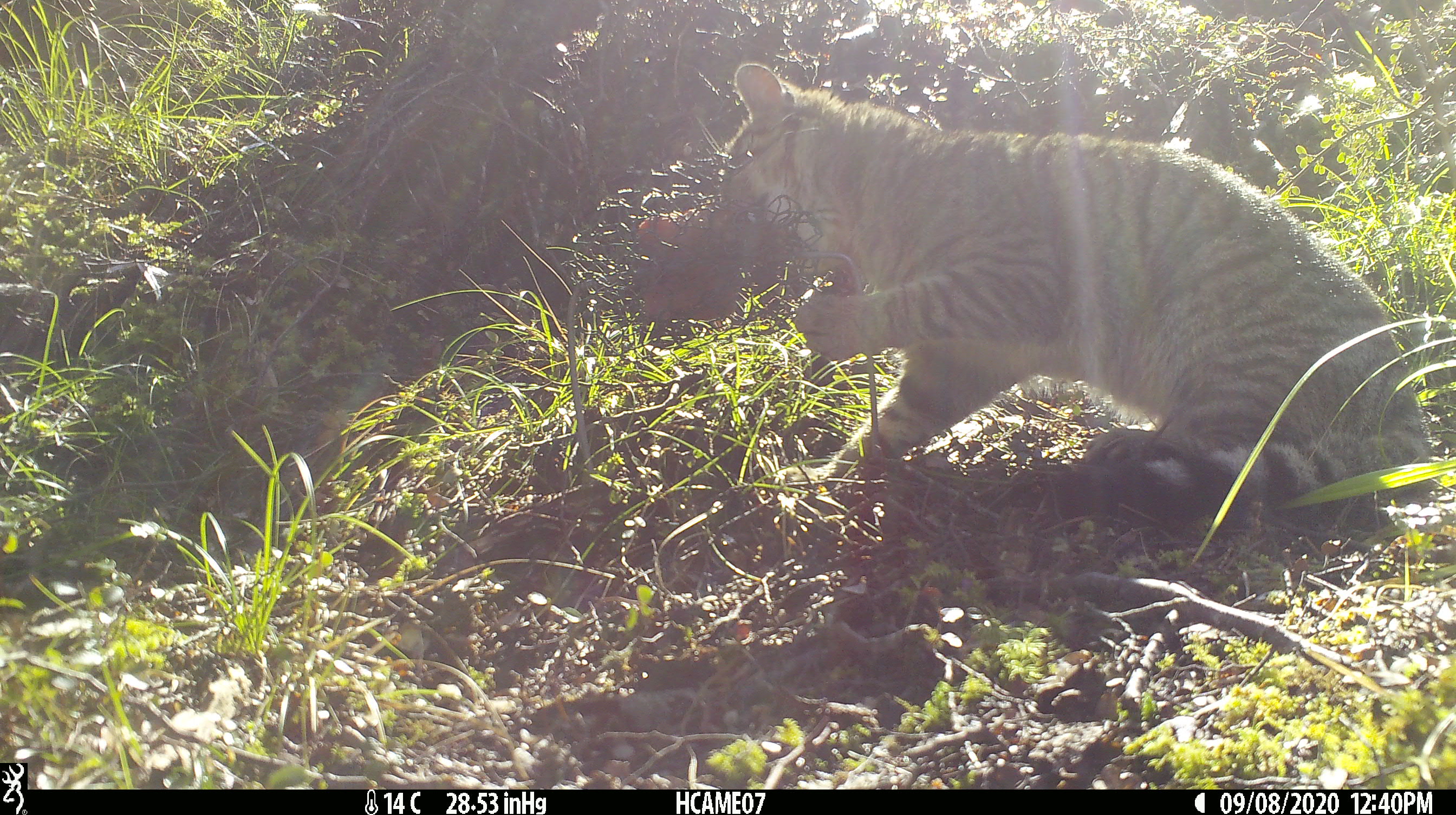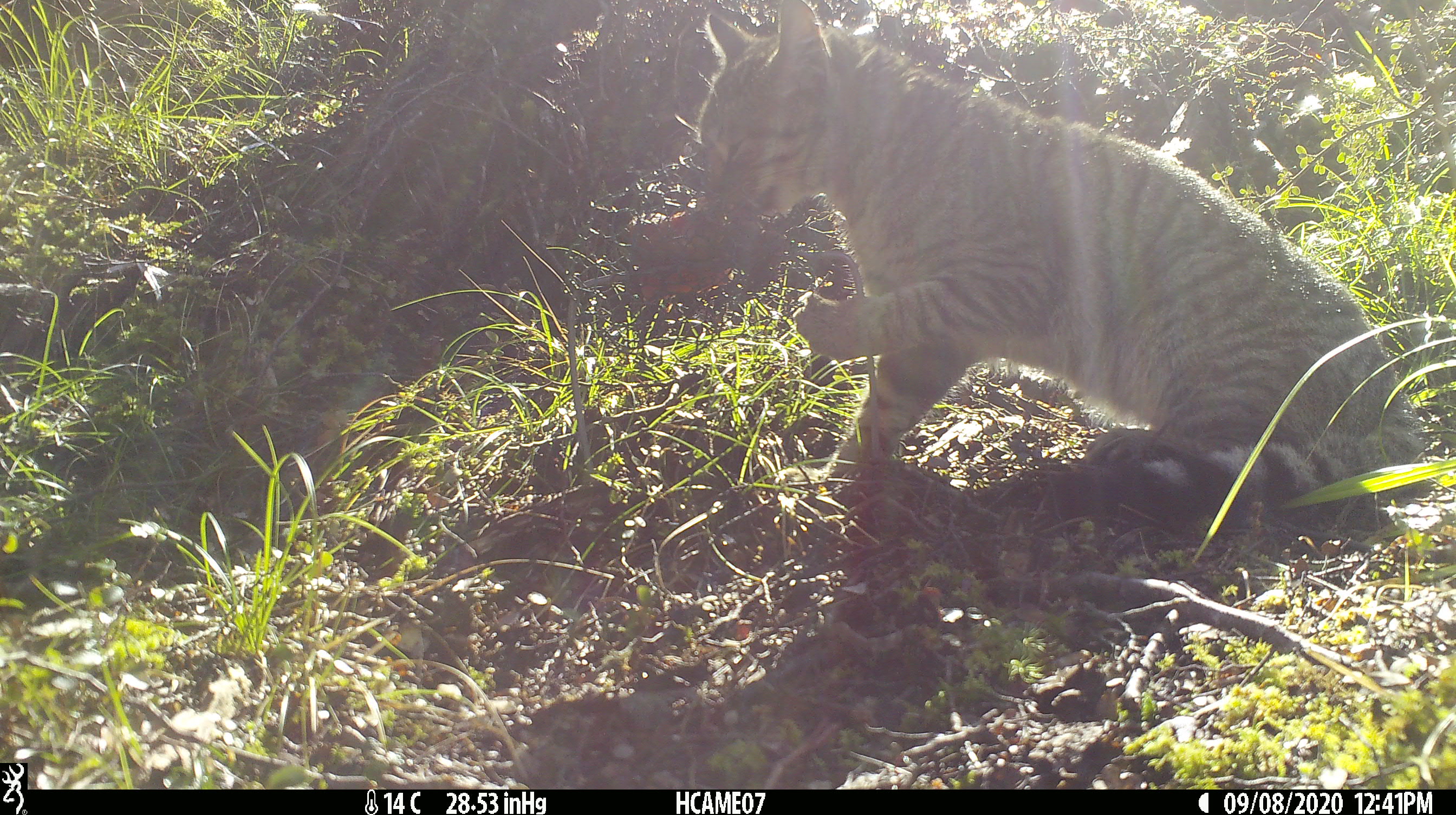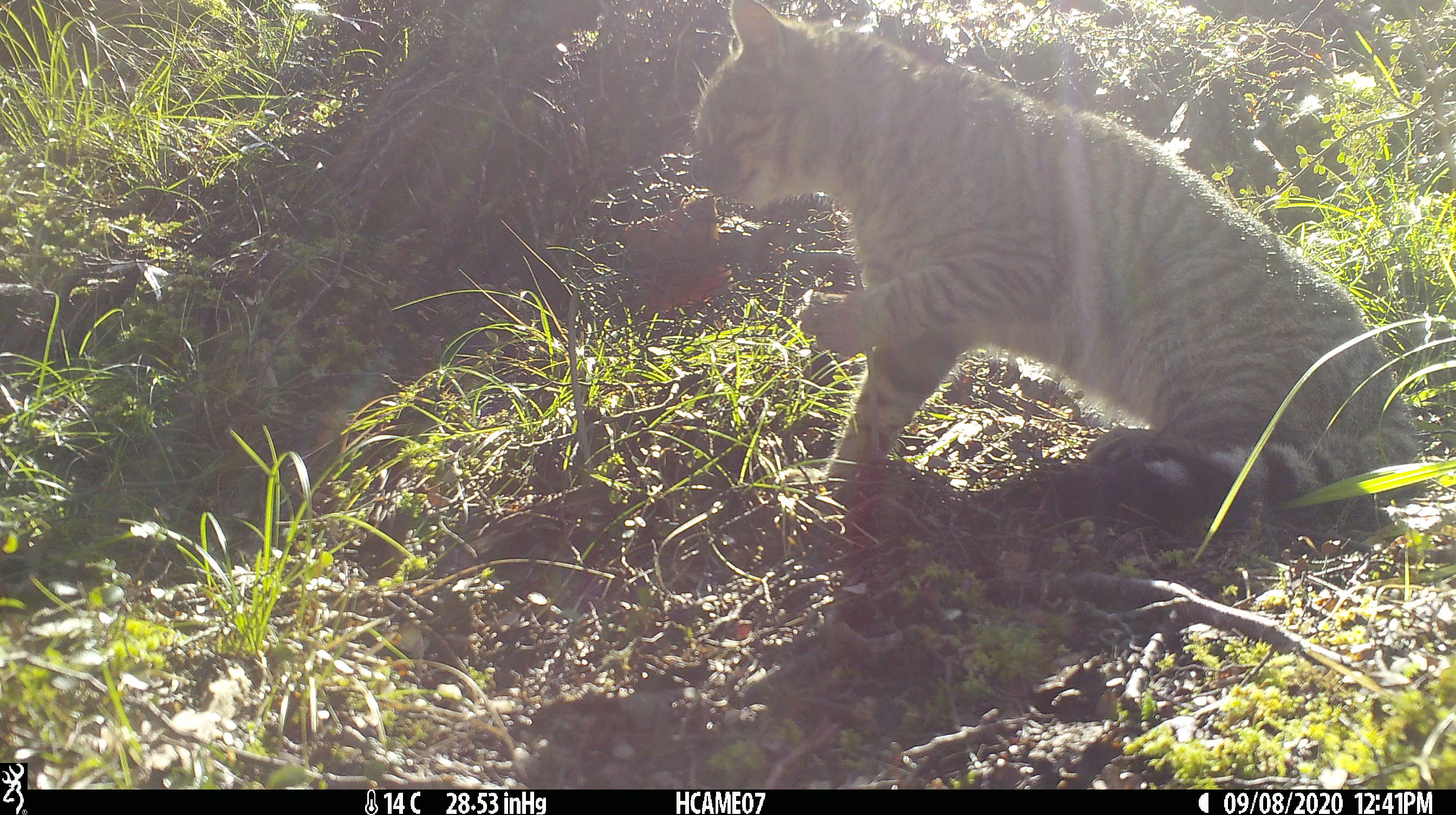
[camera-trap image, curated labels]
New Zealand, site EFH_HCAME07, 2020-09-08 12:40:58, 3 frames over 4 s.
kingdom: Animalia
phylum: Chordata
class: Mammalia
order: Carnivora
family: Felidae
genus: Felis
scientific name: Felis catus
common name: domestic cat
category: cat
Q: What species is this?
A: Cat (domestic cat) (Felis catus).